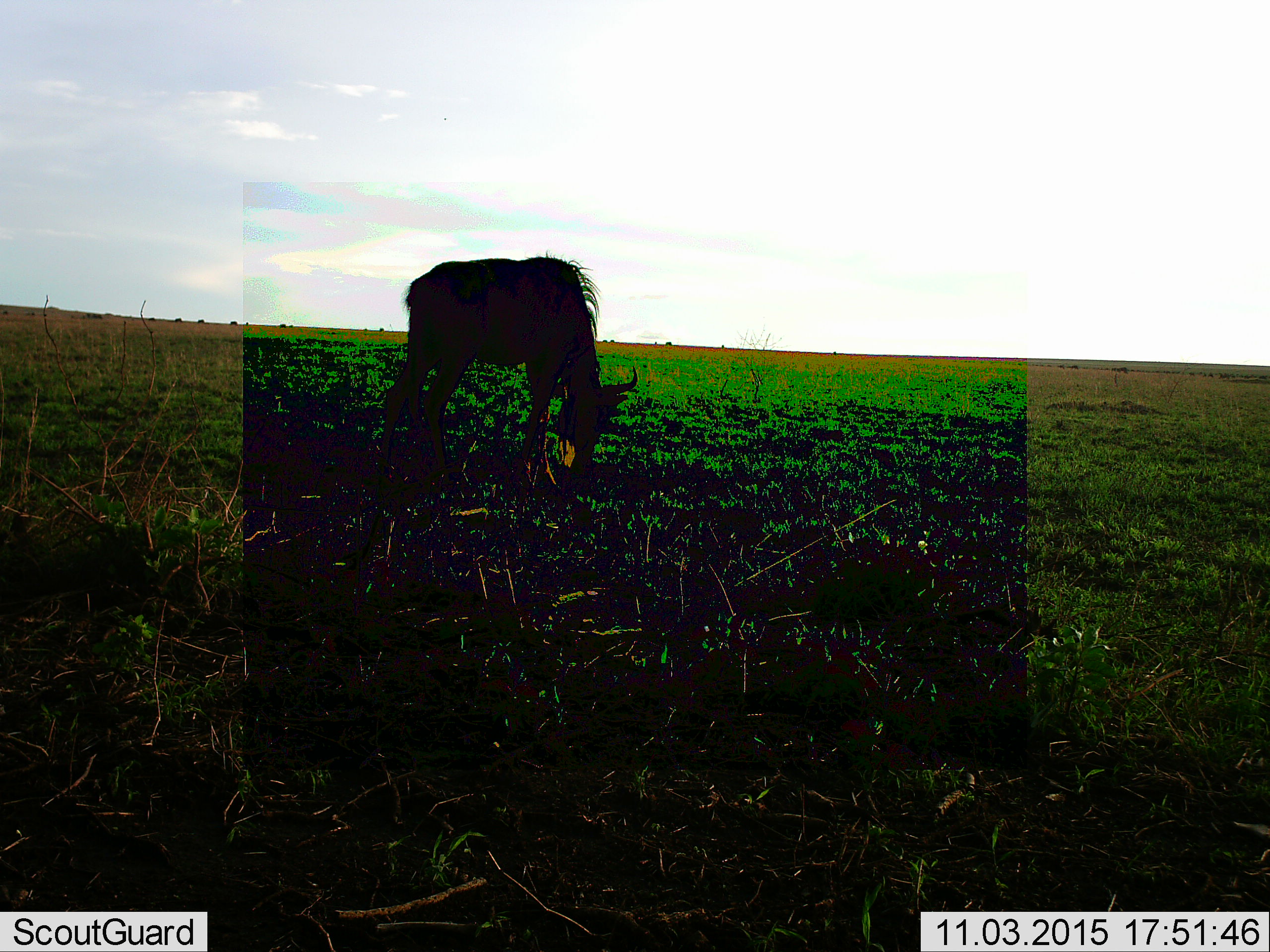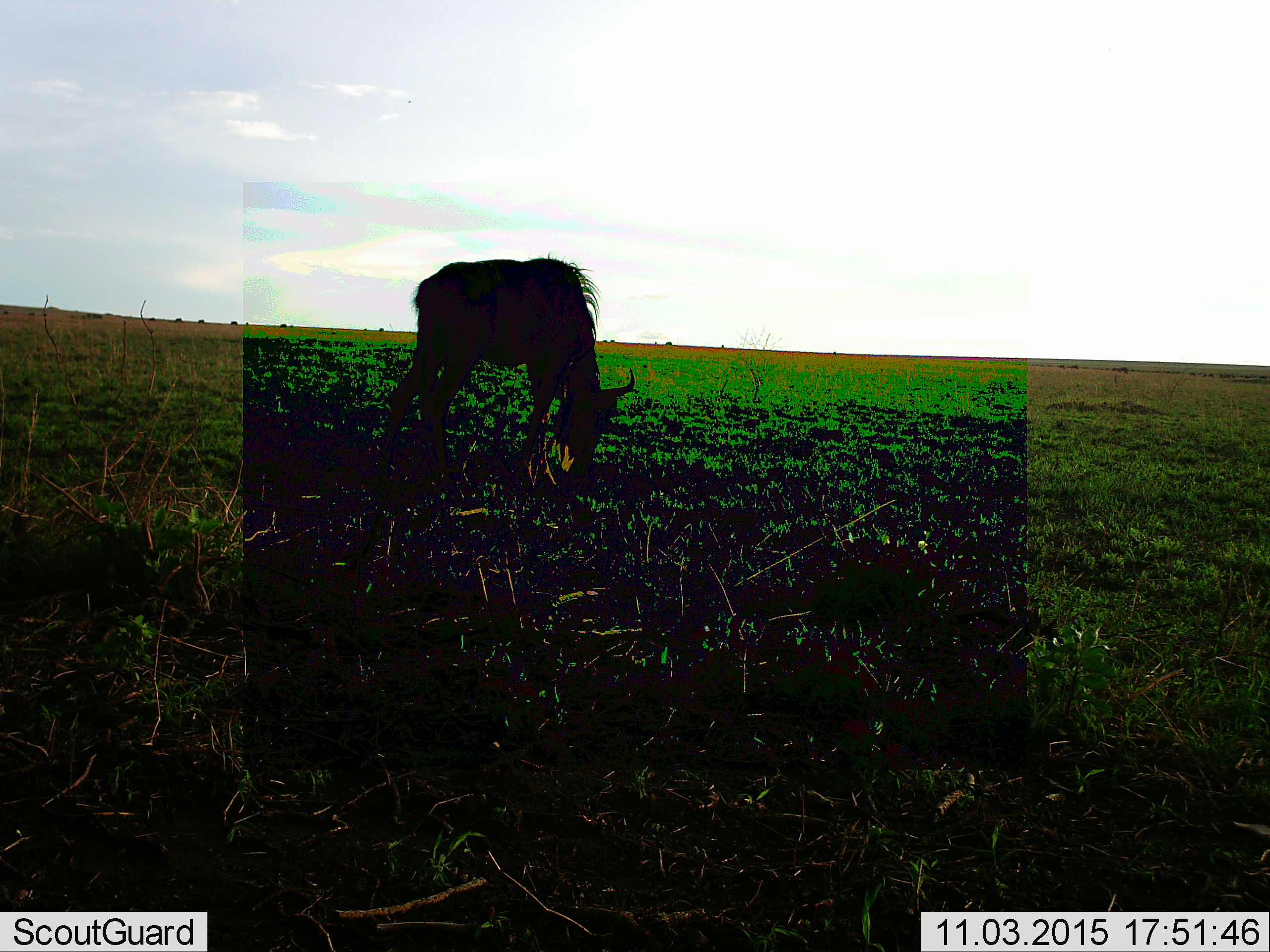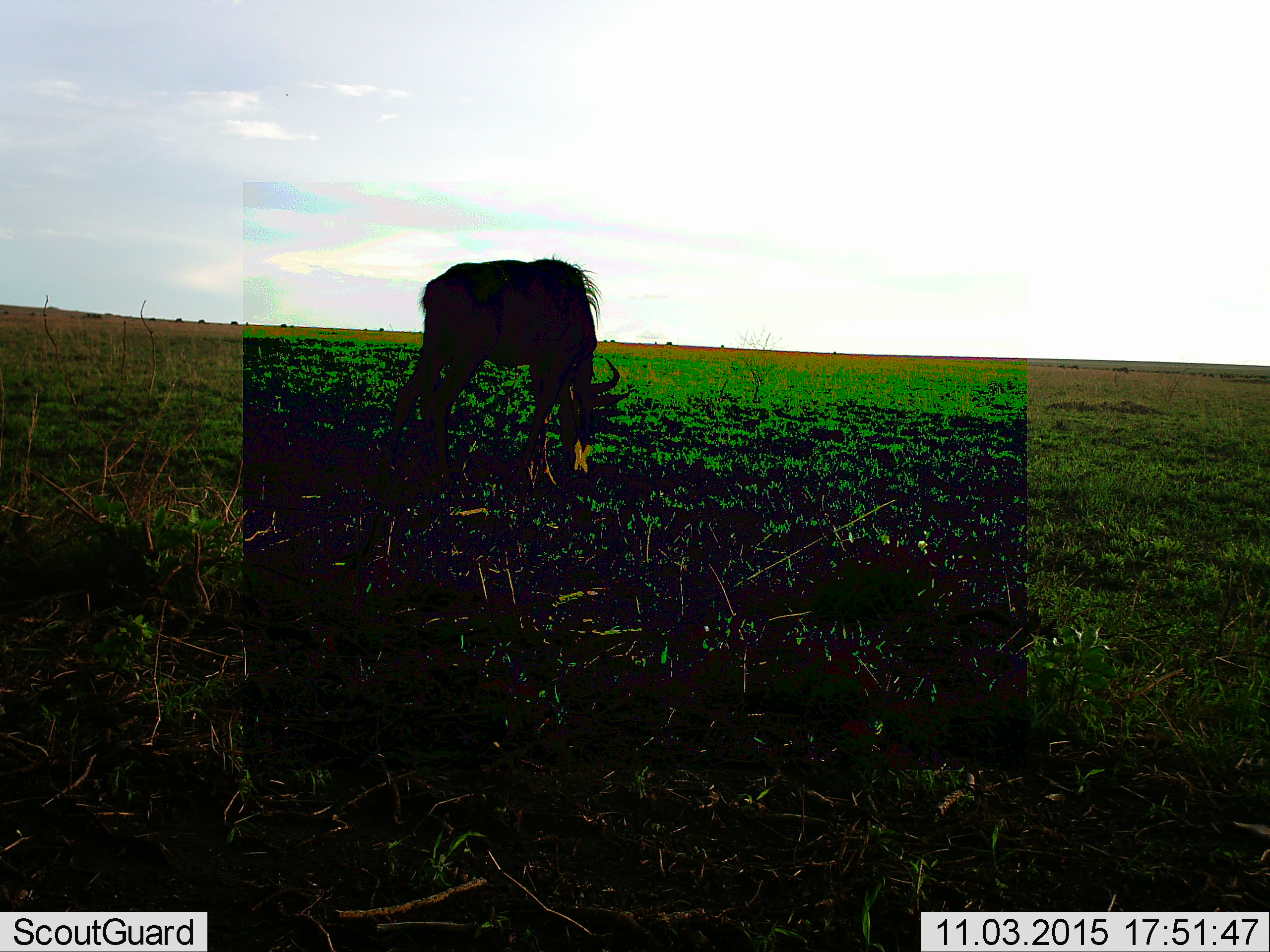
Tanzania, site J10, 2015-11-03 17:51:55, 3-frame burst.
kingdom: Animalia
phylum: Chordata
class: Mammalia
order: Artiodactyla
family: Bovidae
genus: Connochaetes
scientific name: Connochaetes taurinus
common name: blue wildebeest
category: wildebeest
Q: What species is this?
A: Wildebeest (blue wildebeest) (Connochaetes taurinus).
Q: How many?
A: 1.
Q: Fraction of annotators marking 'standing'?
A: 40%.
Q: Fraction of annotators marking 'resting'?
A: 0%.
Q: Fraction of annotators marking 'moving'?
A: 0%.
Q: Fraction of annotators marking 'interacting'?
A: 0%.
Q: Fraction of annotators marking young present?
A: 0%.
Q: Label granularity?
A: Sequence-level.